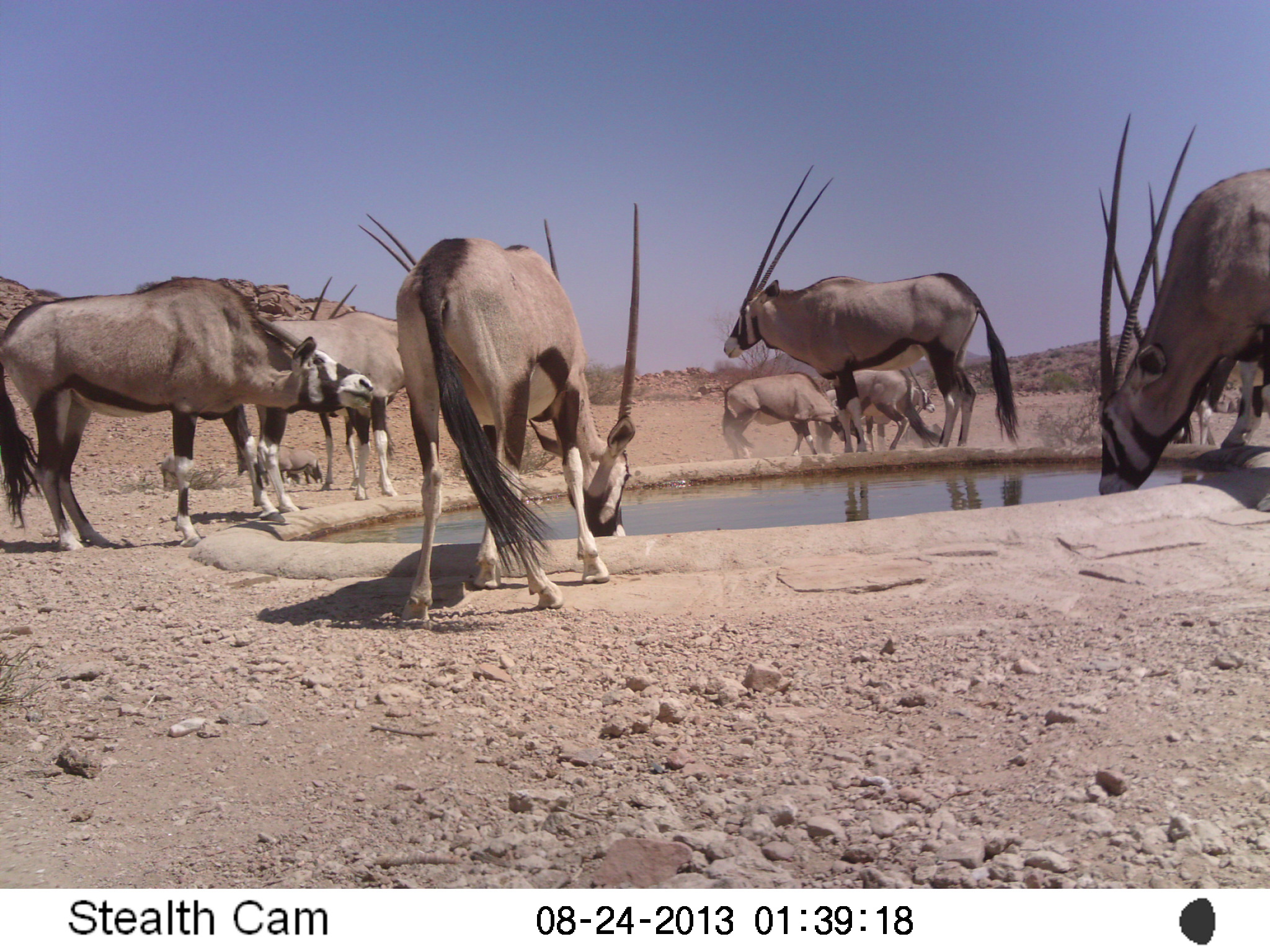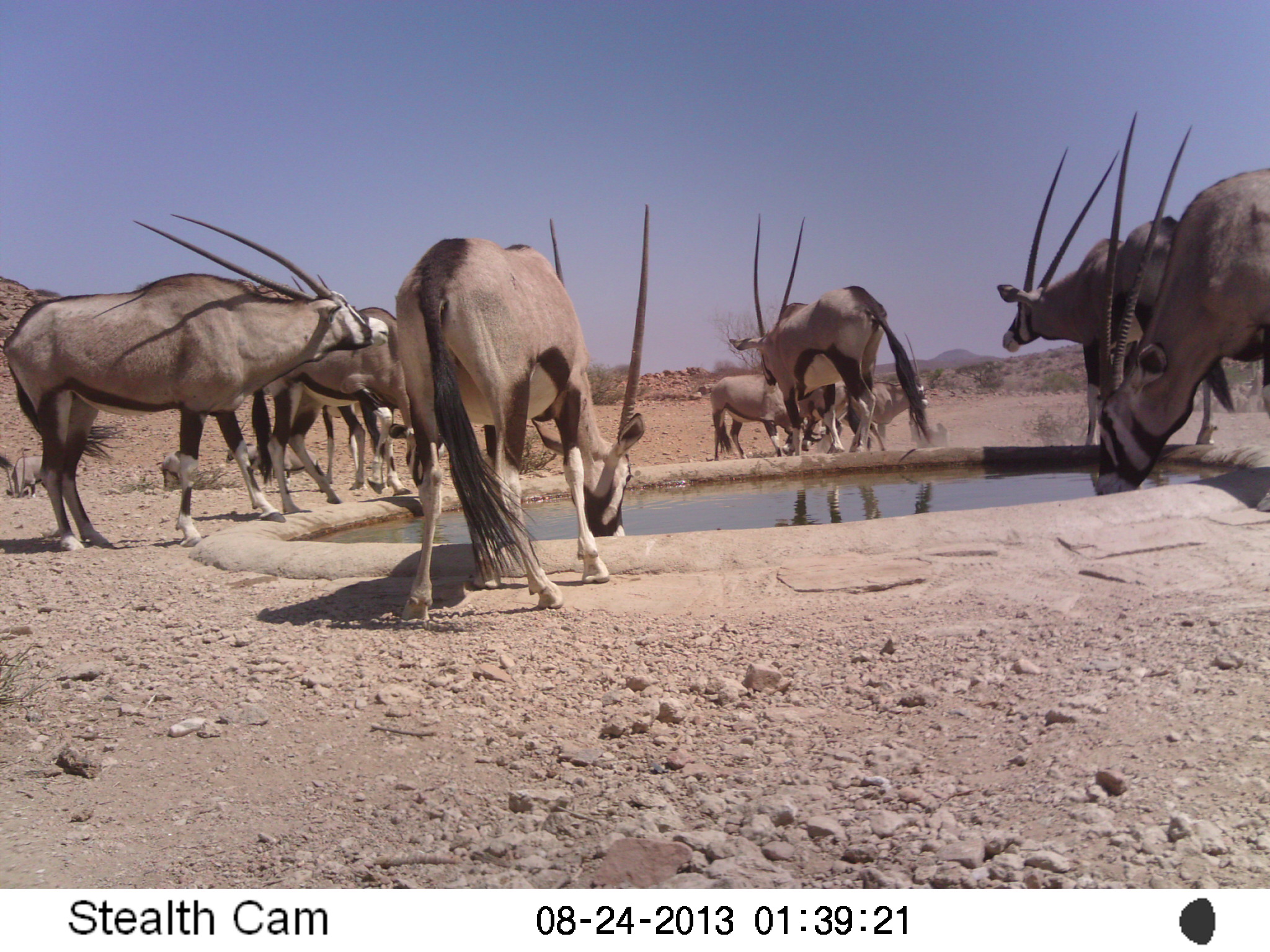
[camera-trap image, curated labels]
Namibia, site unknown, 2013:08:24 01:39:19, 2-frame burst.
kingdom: Animalia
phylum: Chordata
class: Mammalia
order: Artiodactyla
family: Bovidae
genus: Oryx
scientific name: Oryx gazella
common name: gemsbok